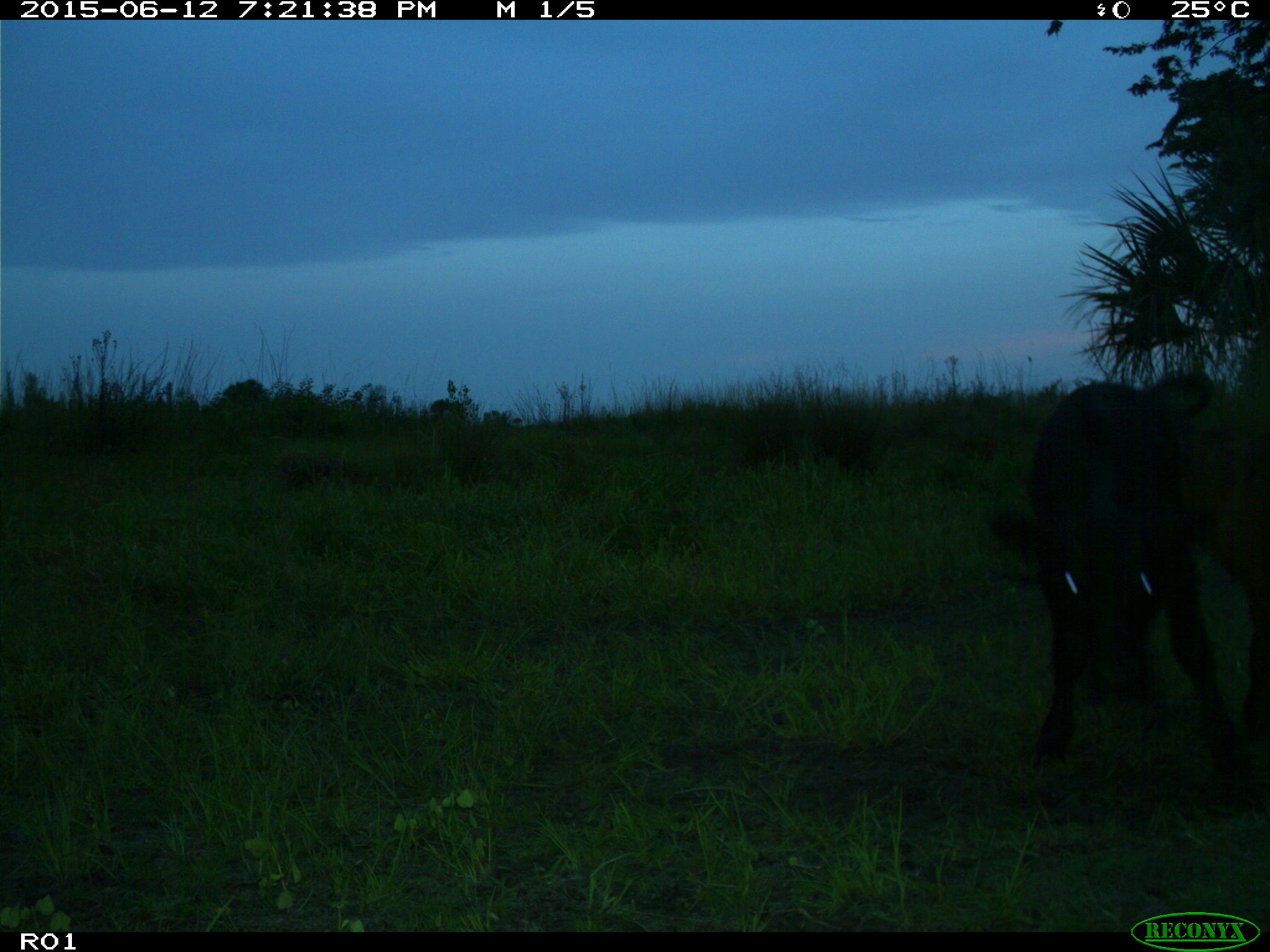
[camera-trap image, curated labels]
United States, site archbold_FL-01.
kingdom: Animalia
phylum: Chordata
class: Mammalia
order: Artiodactyla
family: Bovidae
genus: Bos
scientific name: Bos taurus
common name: domestic cow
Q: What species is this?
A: Bos taurus (domestic cow).